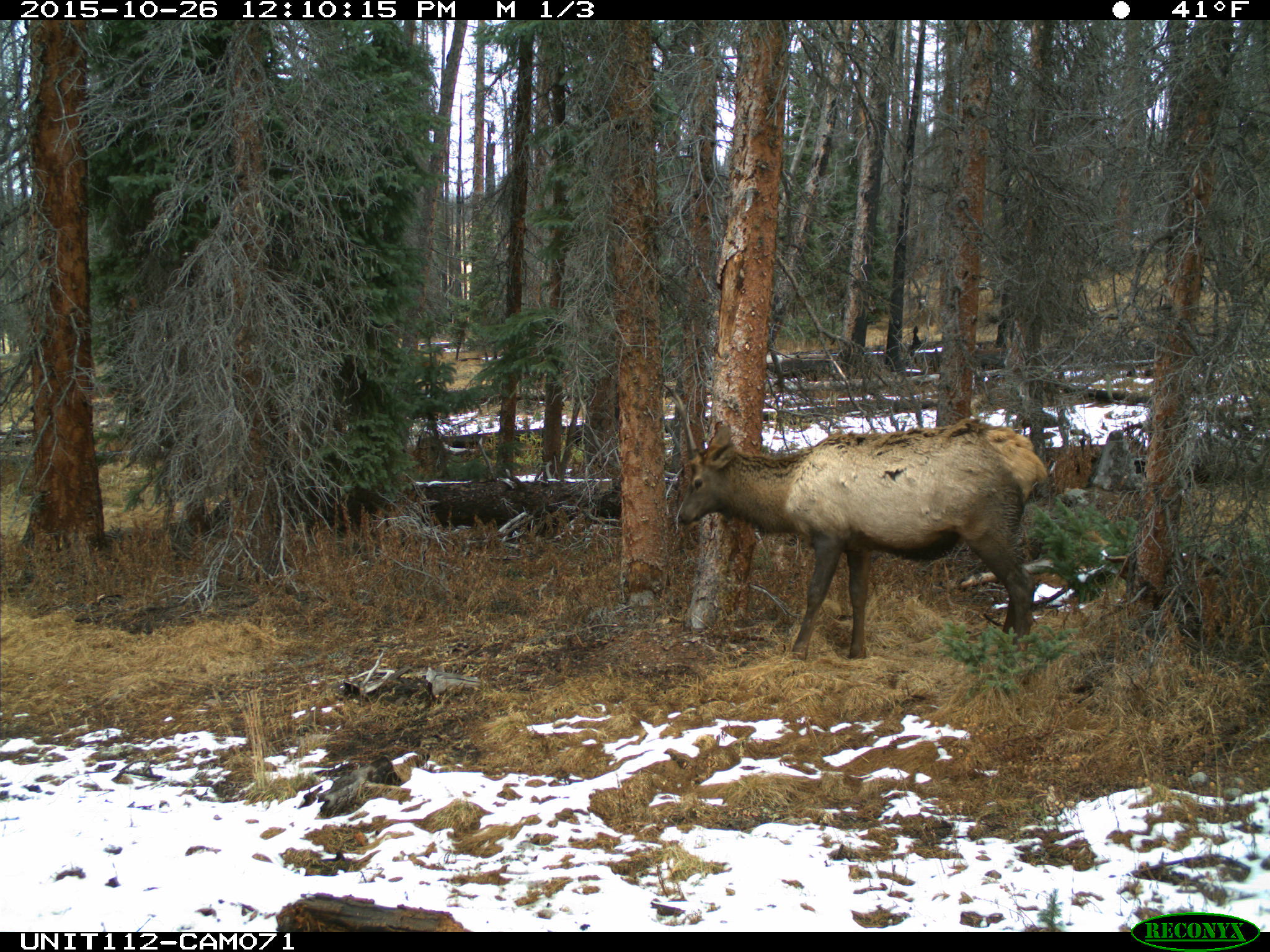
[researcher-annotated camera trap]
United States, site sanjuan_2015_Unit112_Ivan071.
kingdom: Animalia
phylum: Chordata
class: Mammalia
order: Artiodactyla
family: Cervidae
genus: Cervus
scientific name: Cervus elaphus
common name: red deer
Cervus elaphus (red deer).